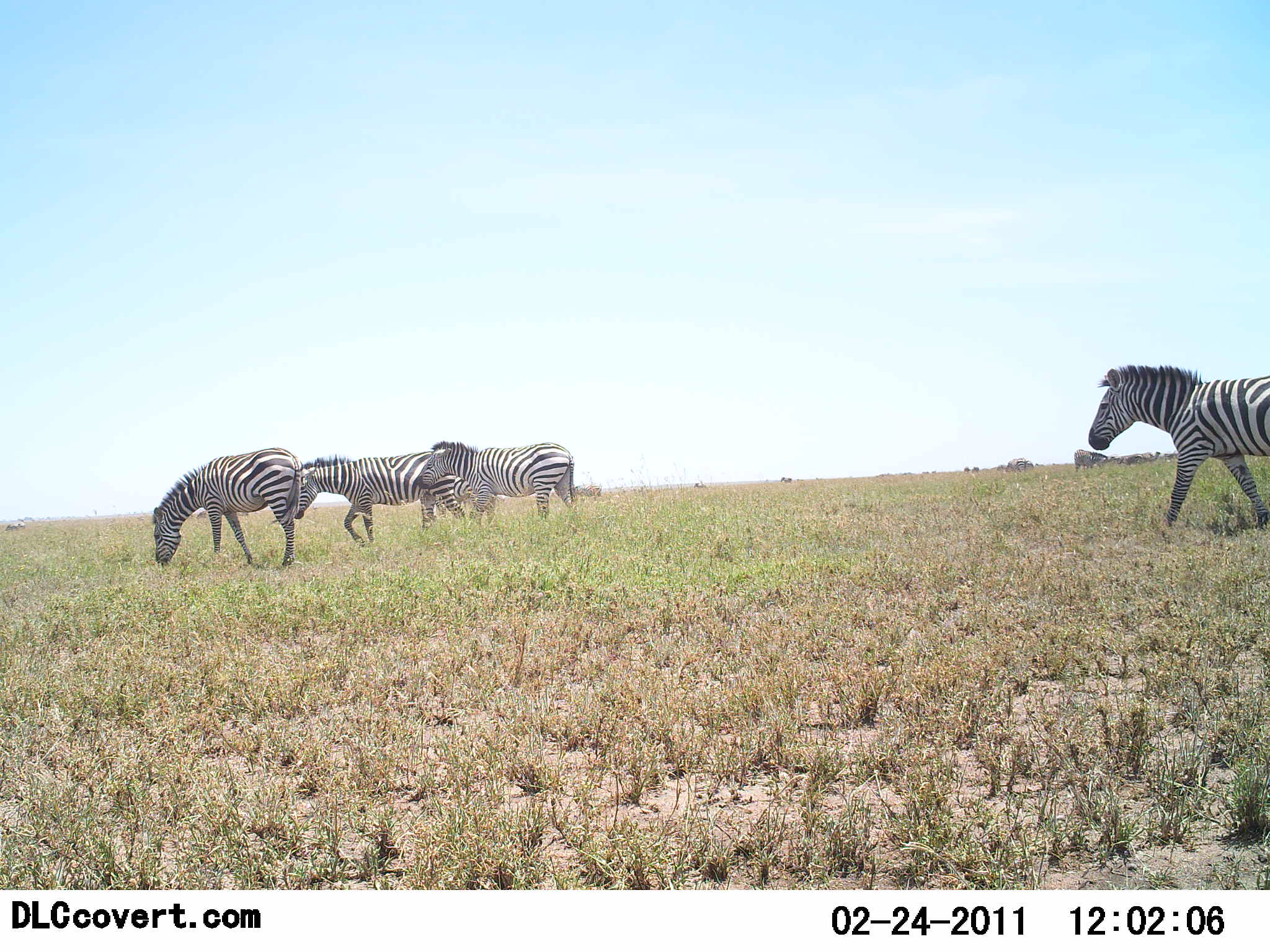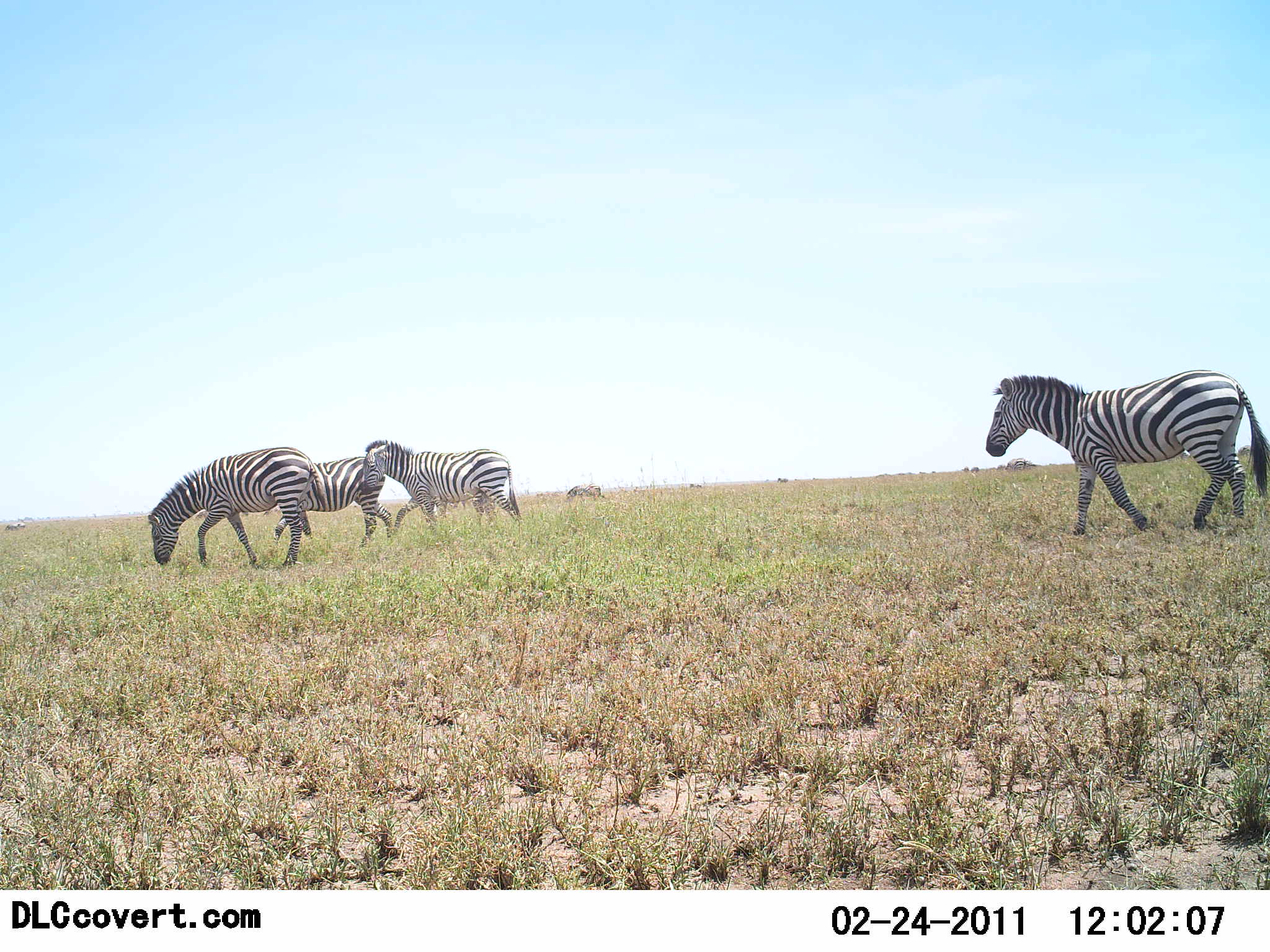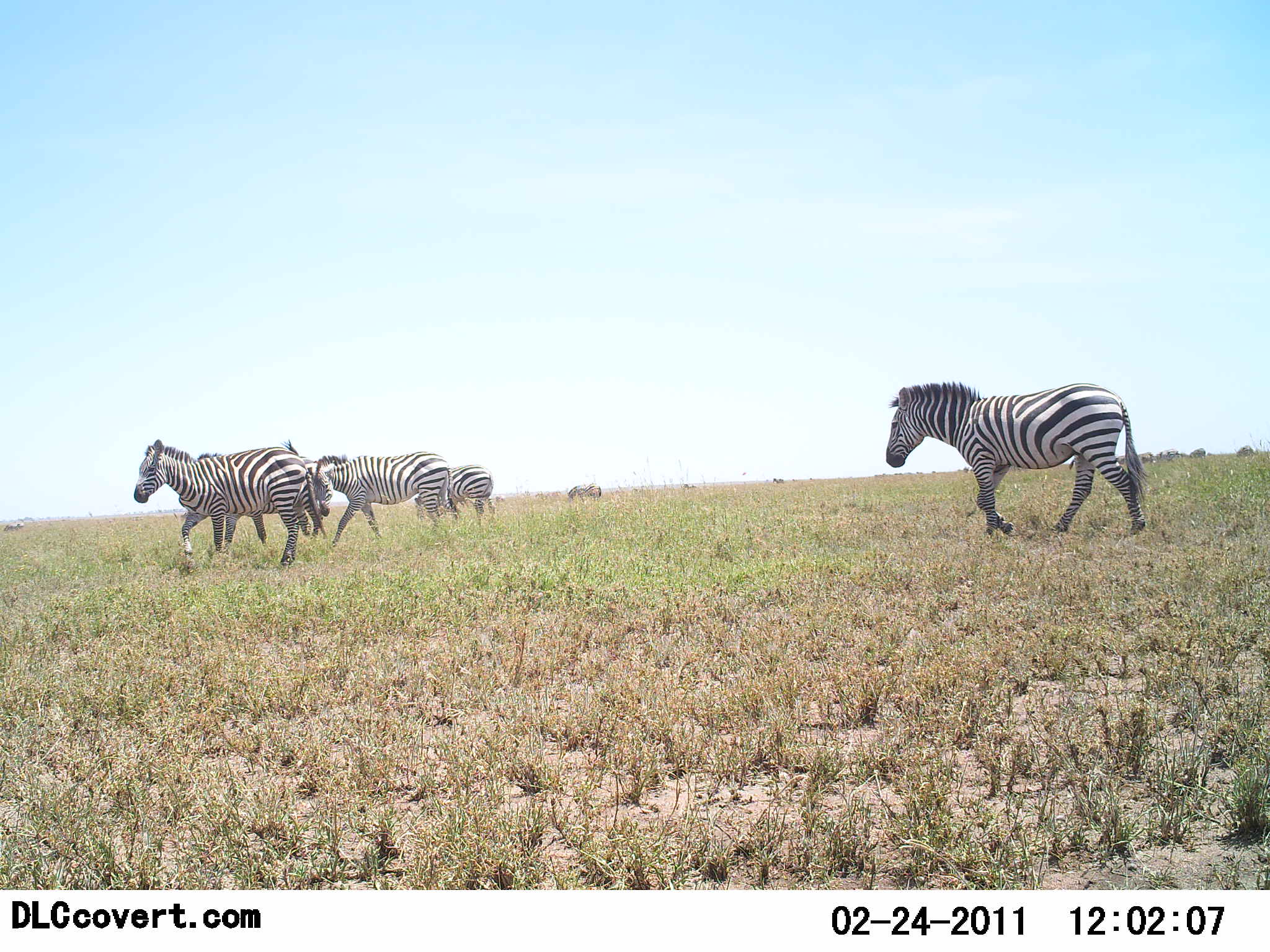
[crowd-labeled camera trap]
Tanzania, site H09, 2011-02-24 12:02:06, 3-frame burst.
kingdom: Animalia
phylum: Chordata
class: Mammalia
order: Perissodactyla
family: Equidae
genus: Equus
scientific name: Equus quagga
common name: plains zebra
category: zebra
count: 4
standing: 9%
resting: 0%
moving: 91%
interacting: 9%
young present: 0%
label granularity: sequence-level